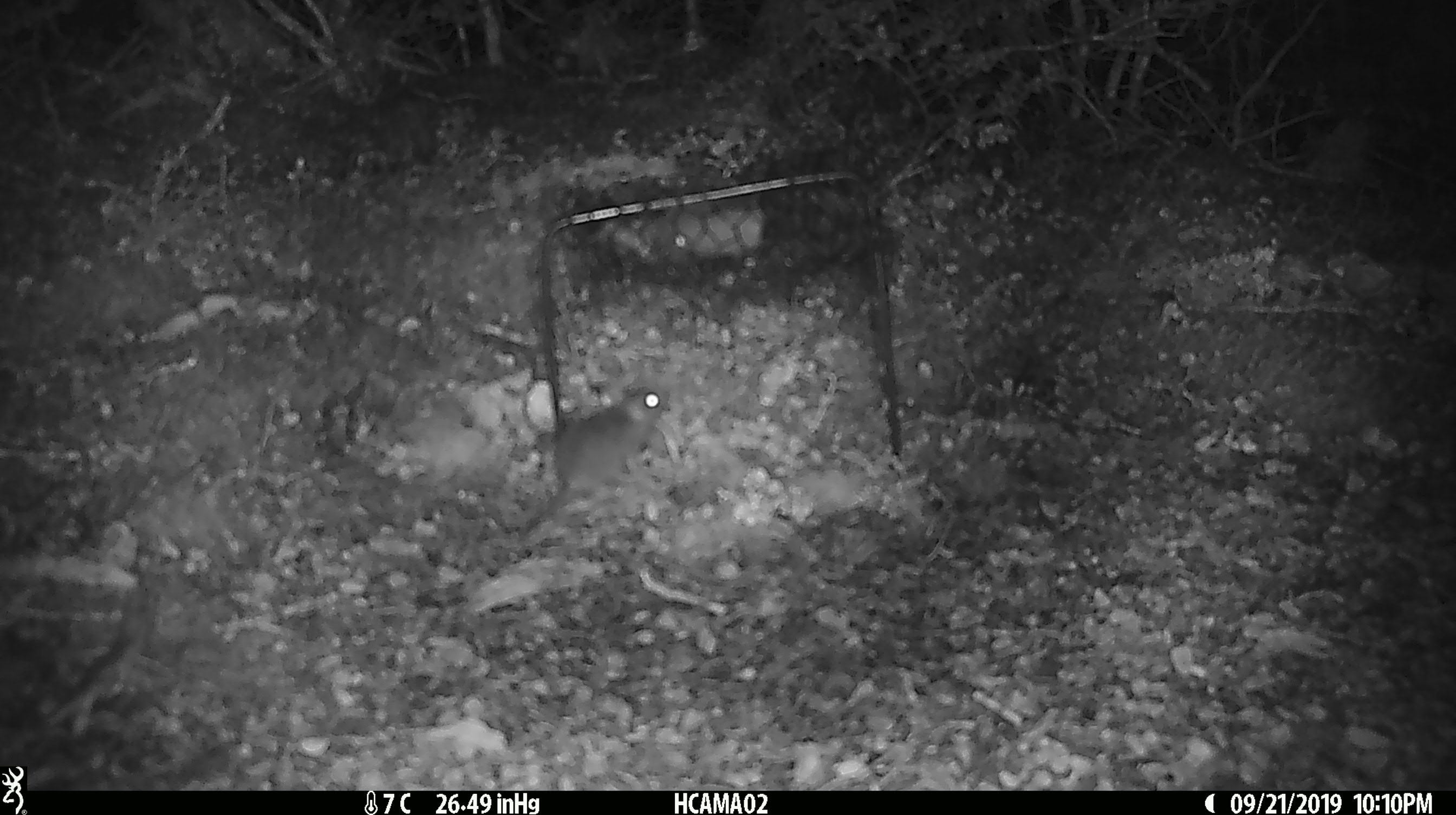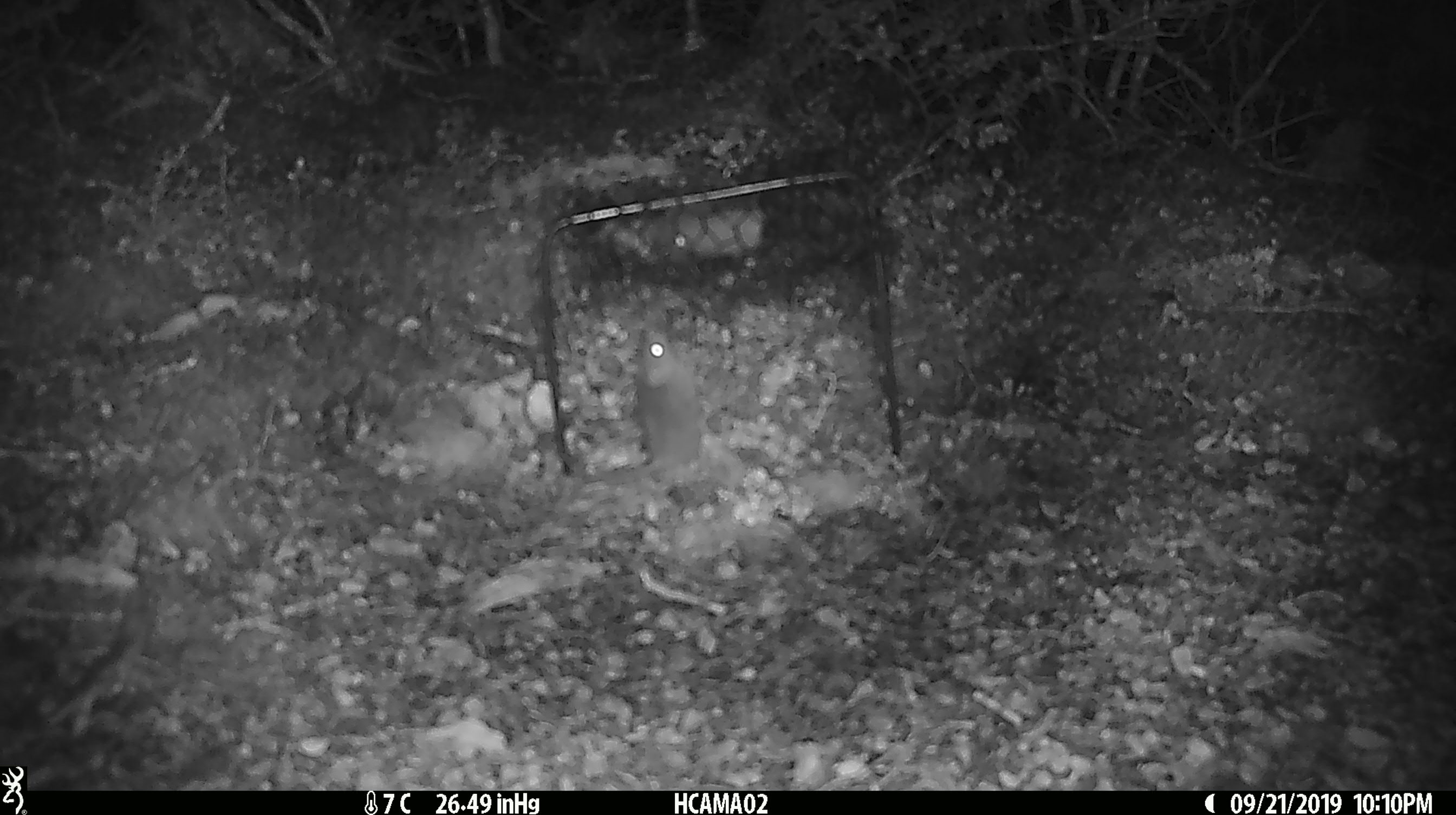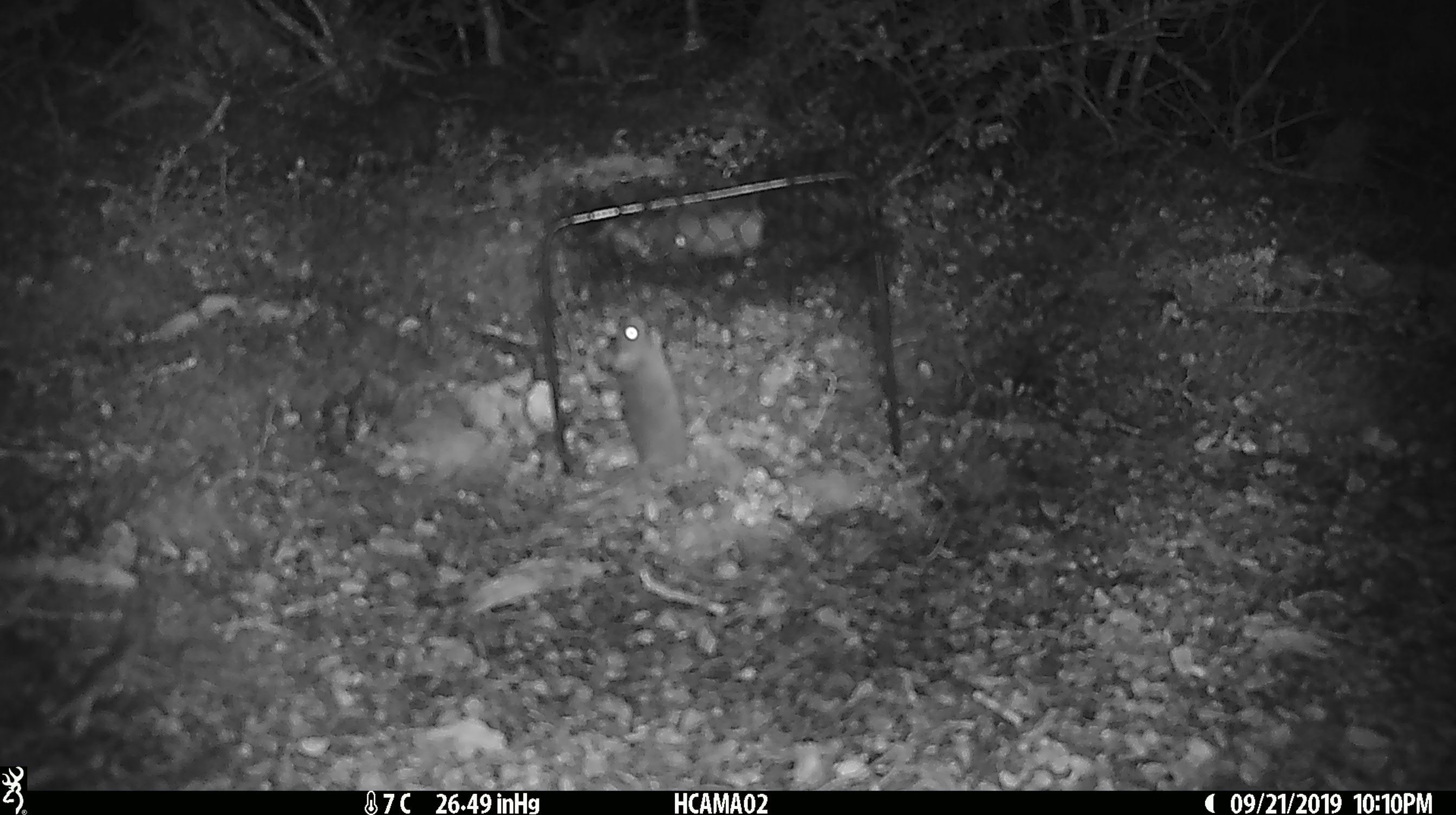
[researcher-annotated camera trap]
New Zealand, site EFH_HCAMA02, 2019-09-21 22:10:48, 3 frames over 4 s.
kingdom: Animalia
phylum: Chordata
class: Mammalia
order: Rodentia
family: Muridae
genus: Mus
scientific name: Mus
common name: mouse